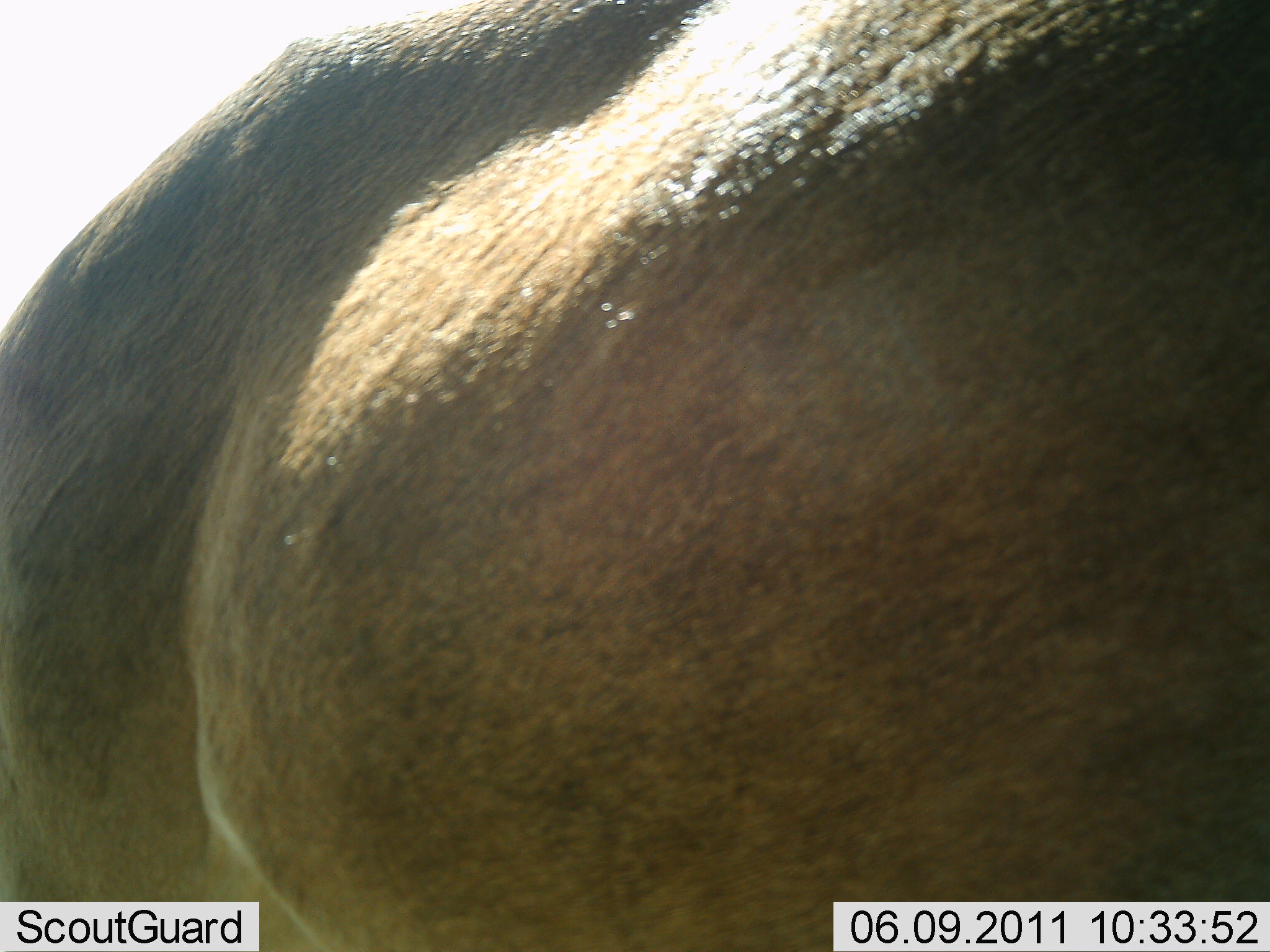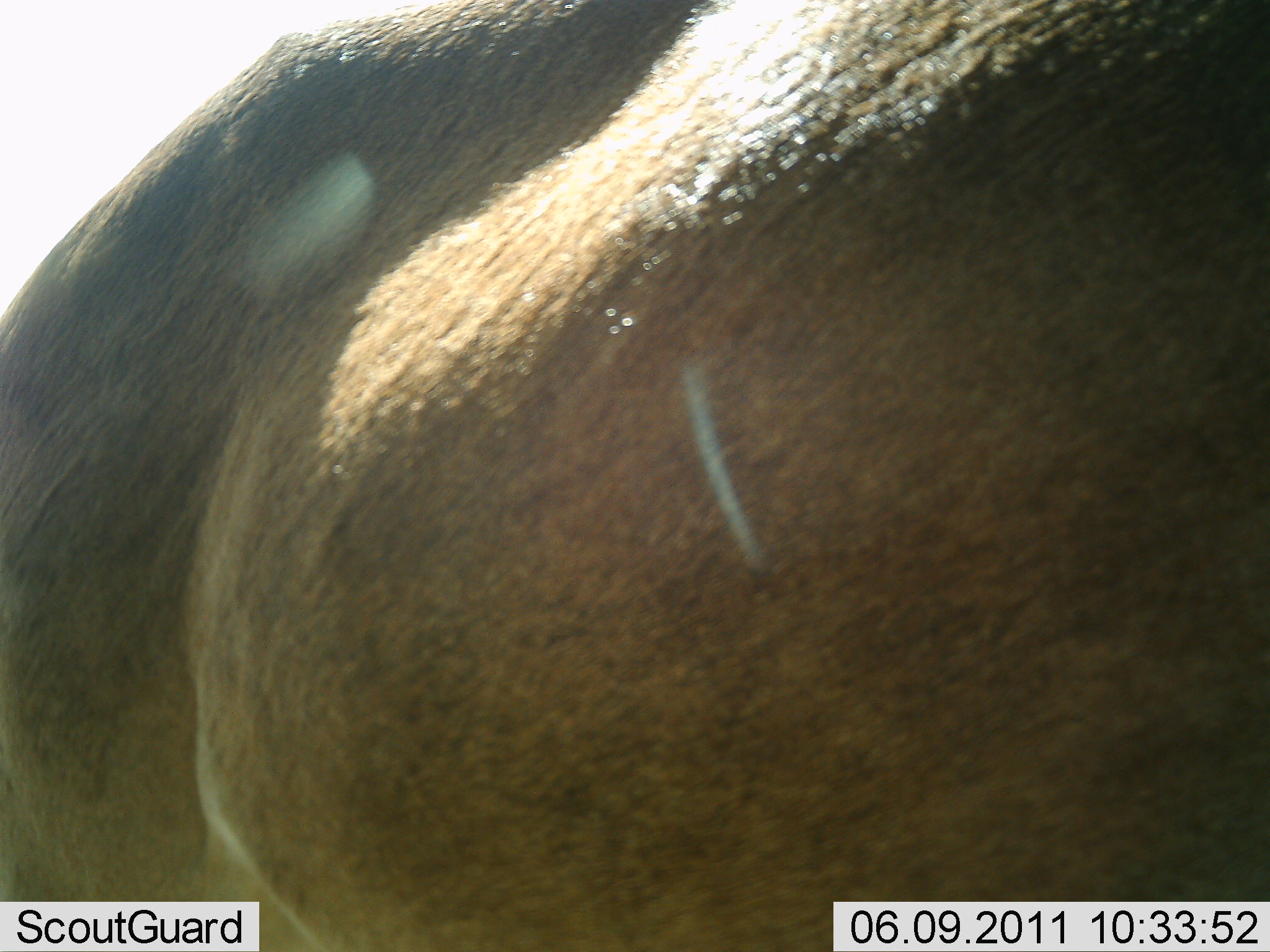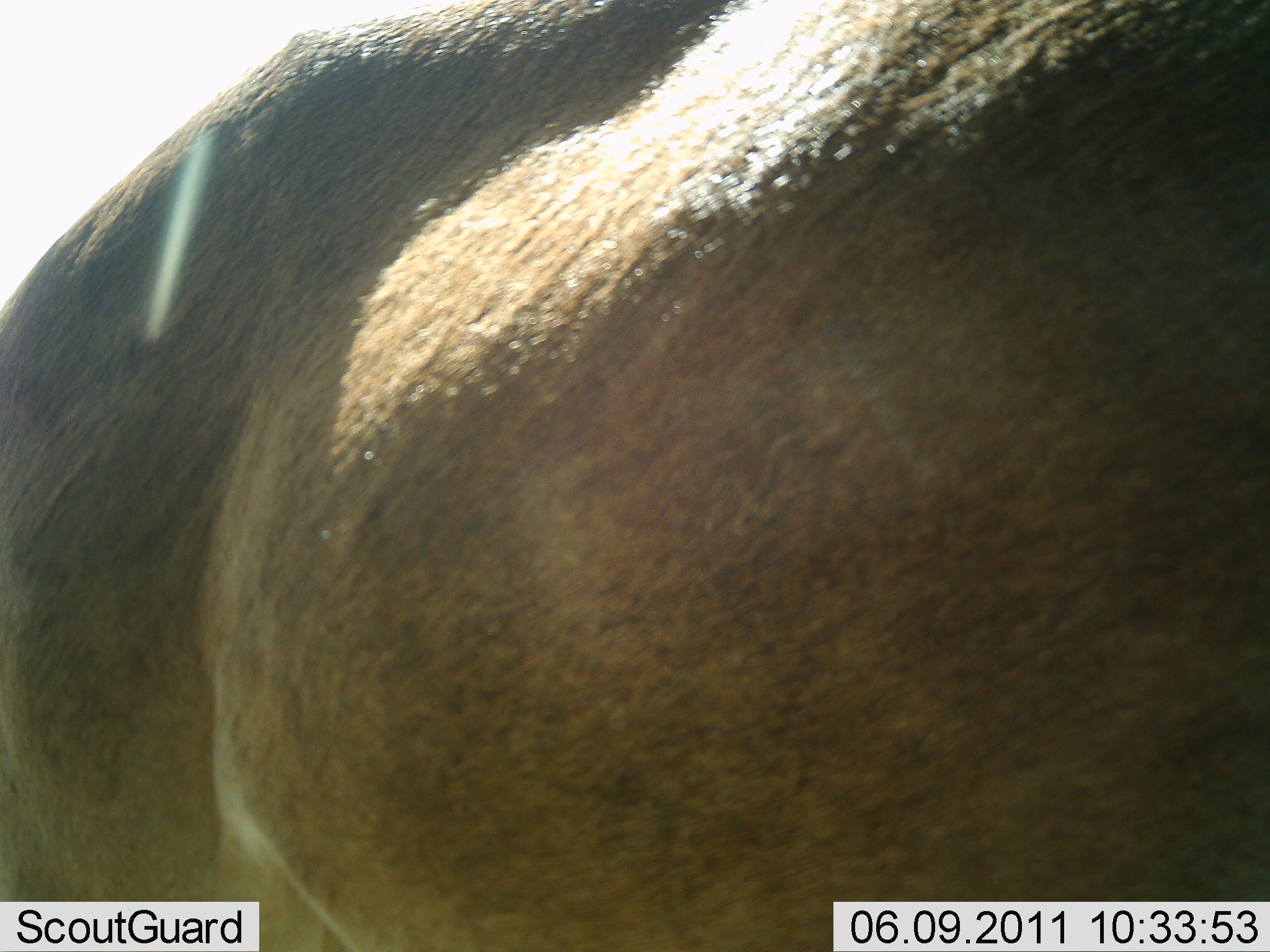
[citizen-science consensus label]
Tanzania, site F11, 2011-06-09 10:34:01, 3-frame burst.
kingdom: Animalia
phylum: Chordata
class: Mammalia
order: Artiodactyla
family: Bovidae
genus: Connochaetes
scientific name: Connochaetes taurinus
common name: blue wildebeest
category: wildebeest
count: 1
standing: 86%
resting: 0%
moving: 14%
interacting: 0%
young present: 0%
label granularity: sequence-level